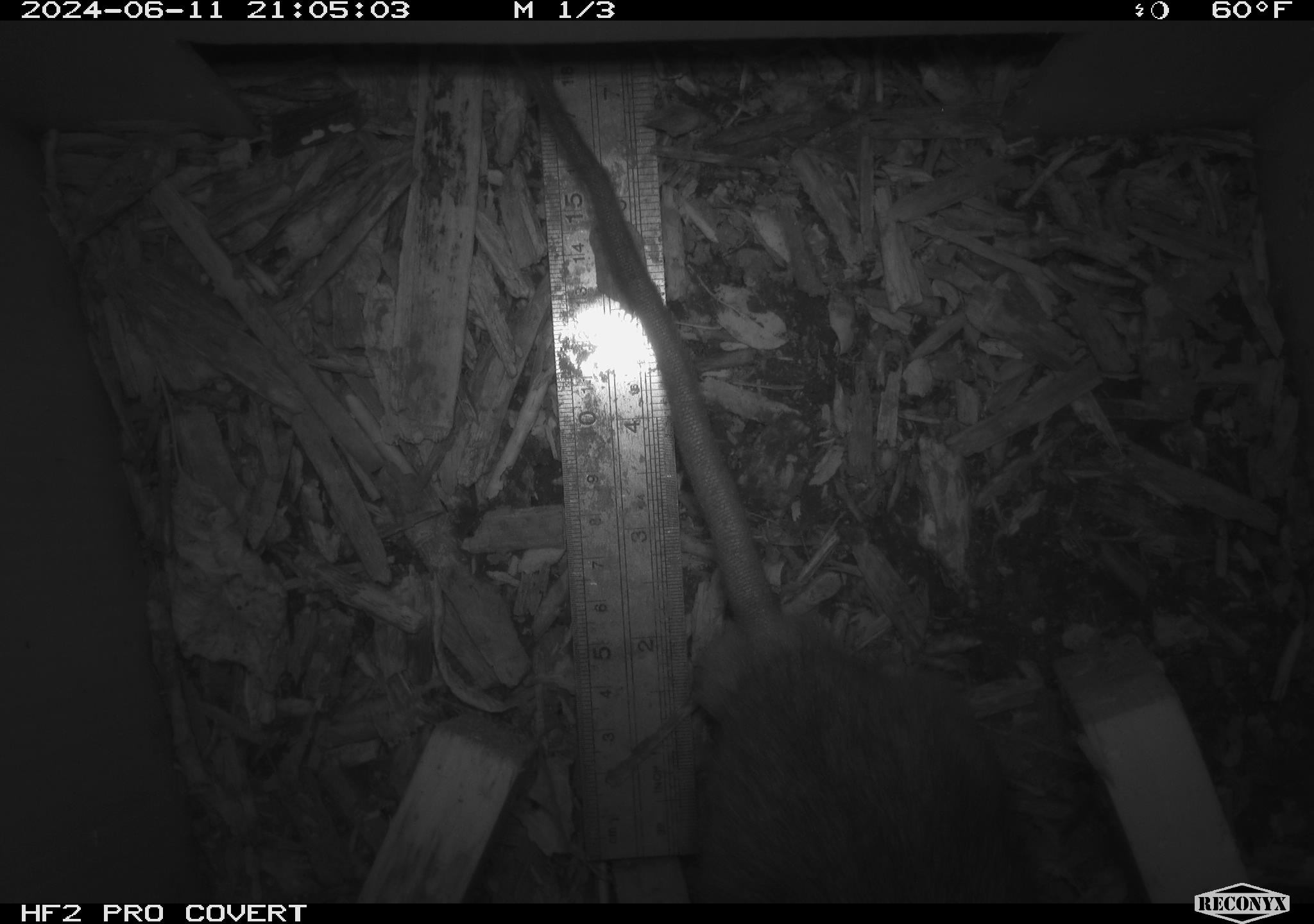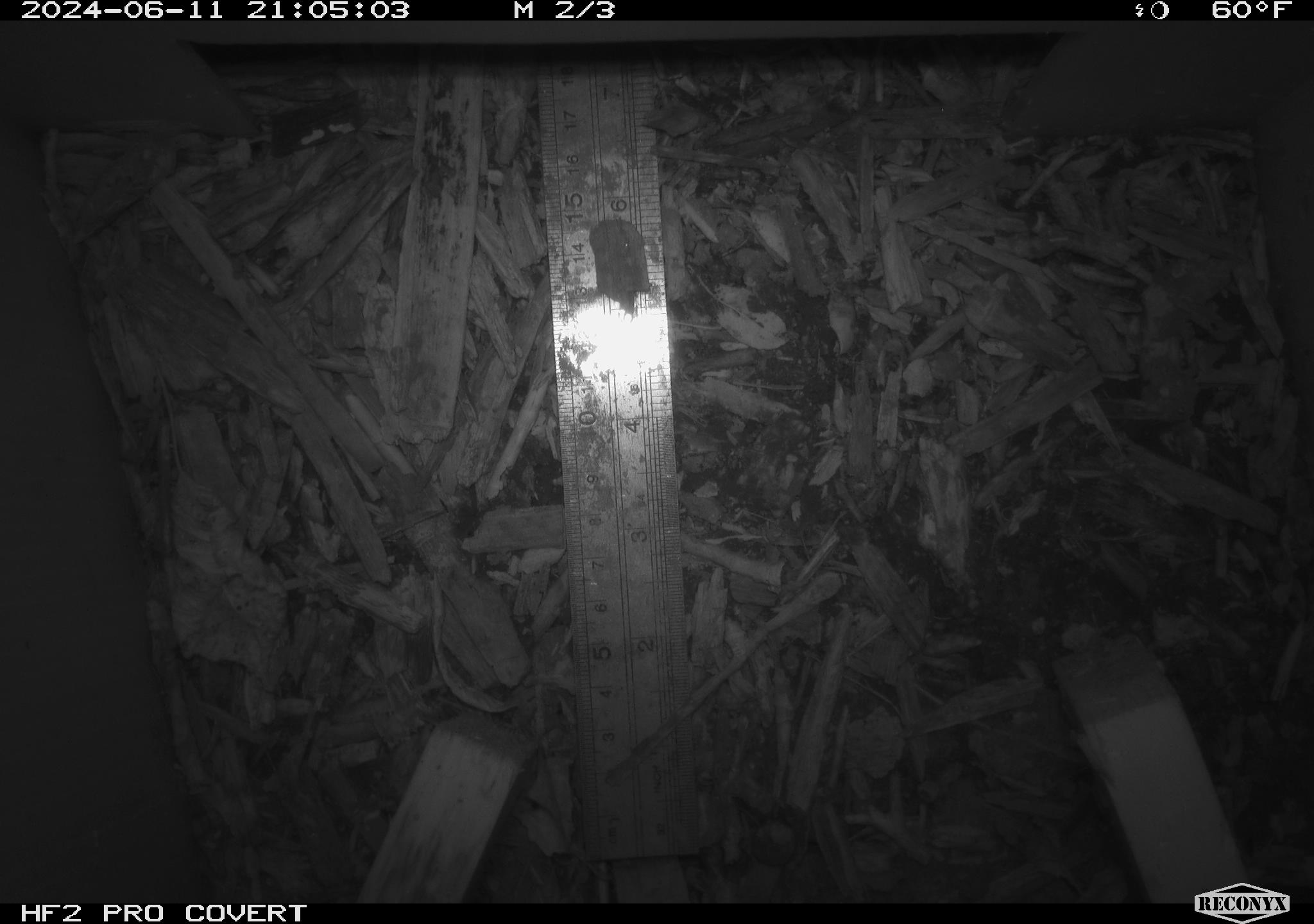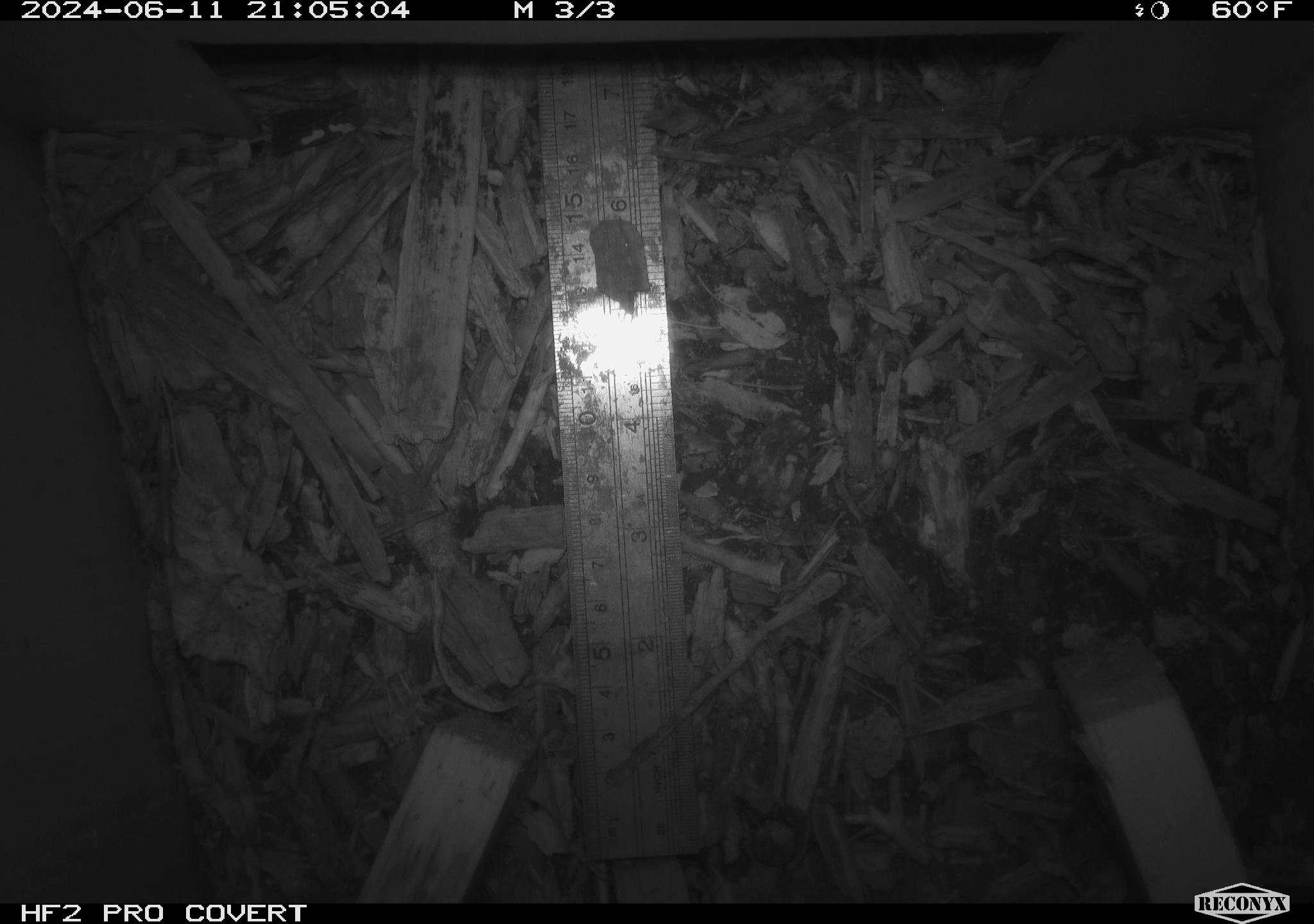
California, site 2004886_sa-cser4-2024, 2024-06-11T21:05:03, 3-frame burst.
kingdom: Animalia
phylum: Chordata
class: Mammalia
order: Rodentia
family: Muridae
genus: Rattus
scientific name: Rattus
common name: rat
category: rattus species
Rattus species (rat) (Rattus).